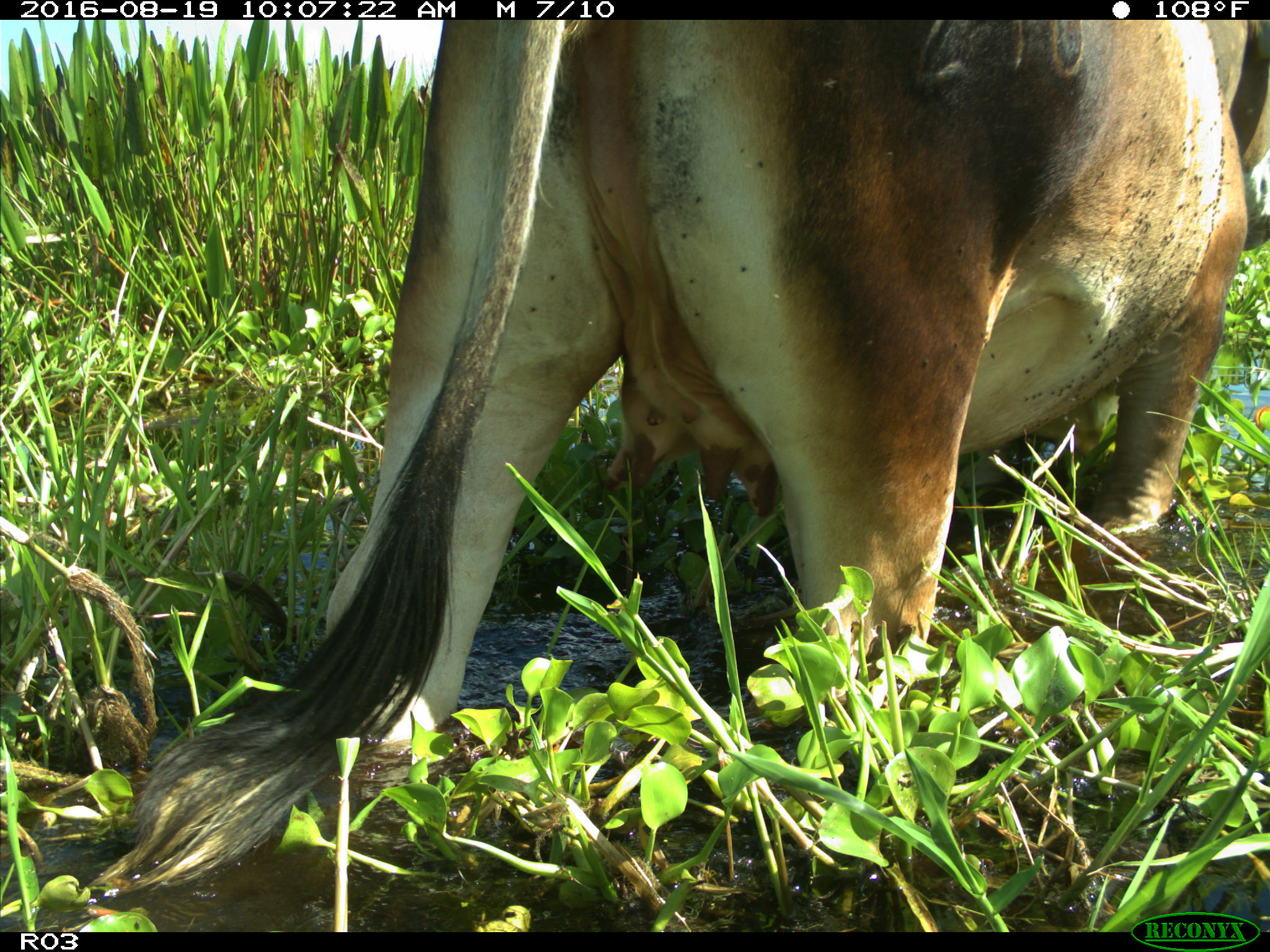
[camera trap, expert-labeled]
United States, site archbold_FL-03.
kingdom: Animalia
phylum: Chordata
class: Mammalia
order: Artiodactyla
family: Bovidae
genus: Bos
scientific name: Bos taurus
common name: domestic cow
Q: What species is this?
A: Bos taurus (domestic cow).